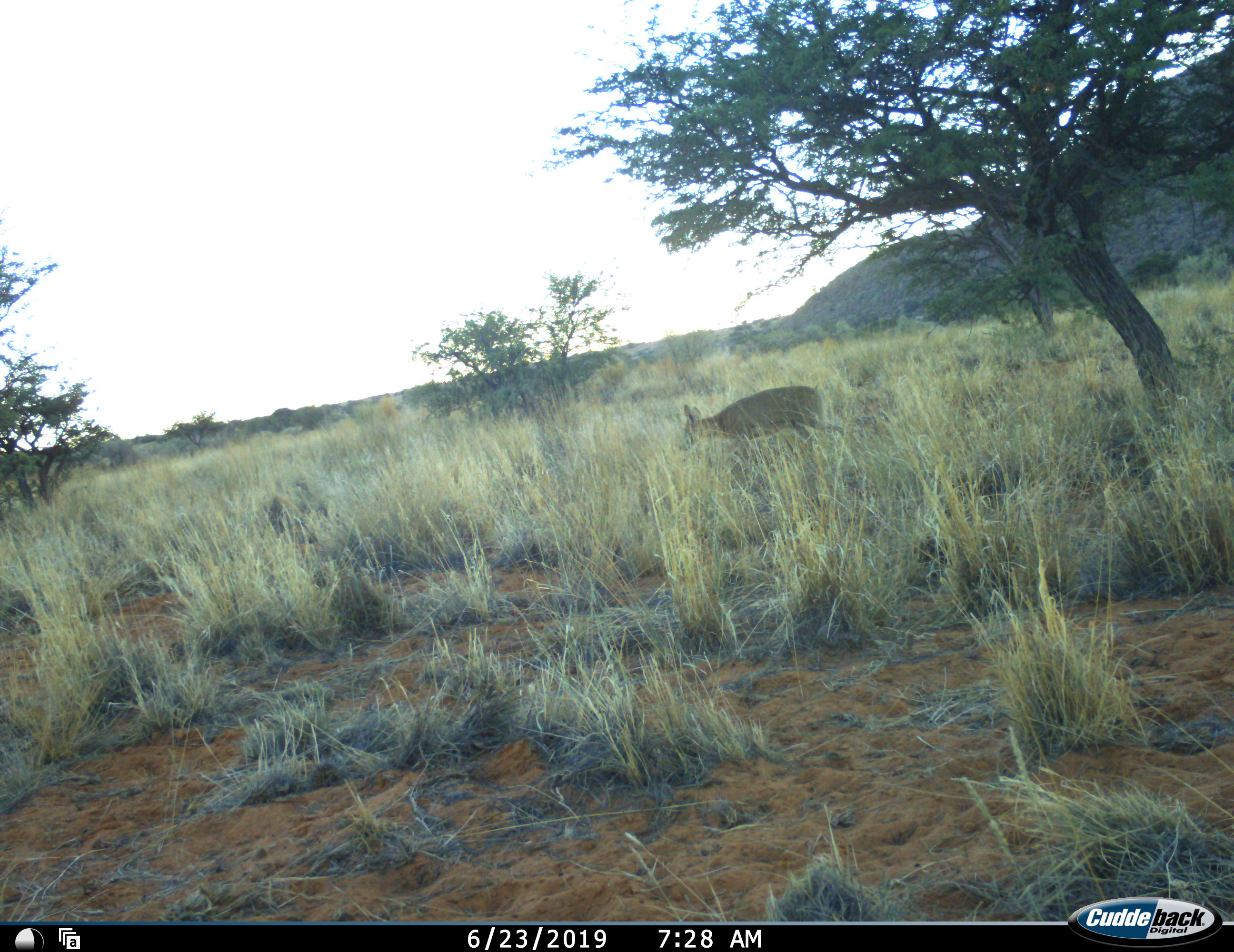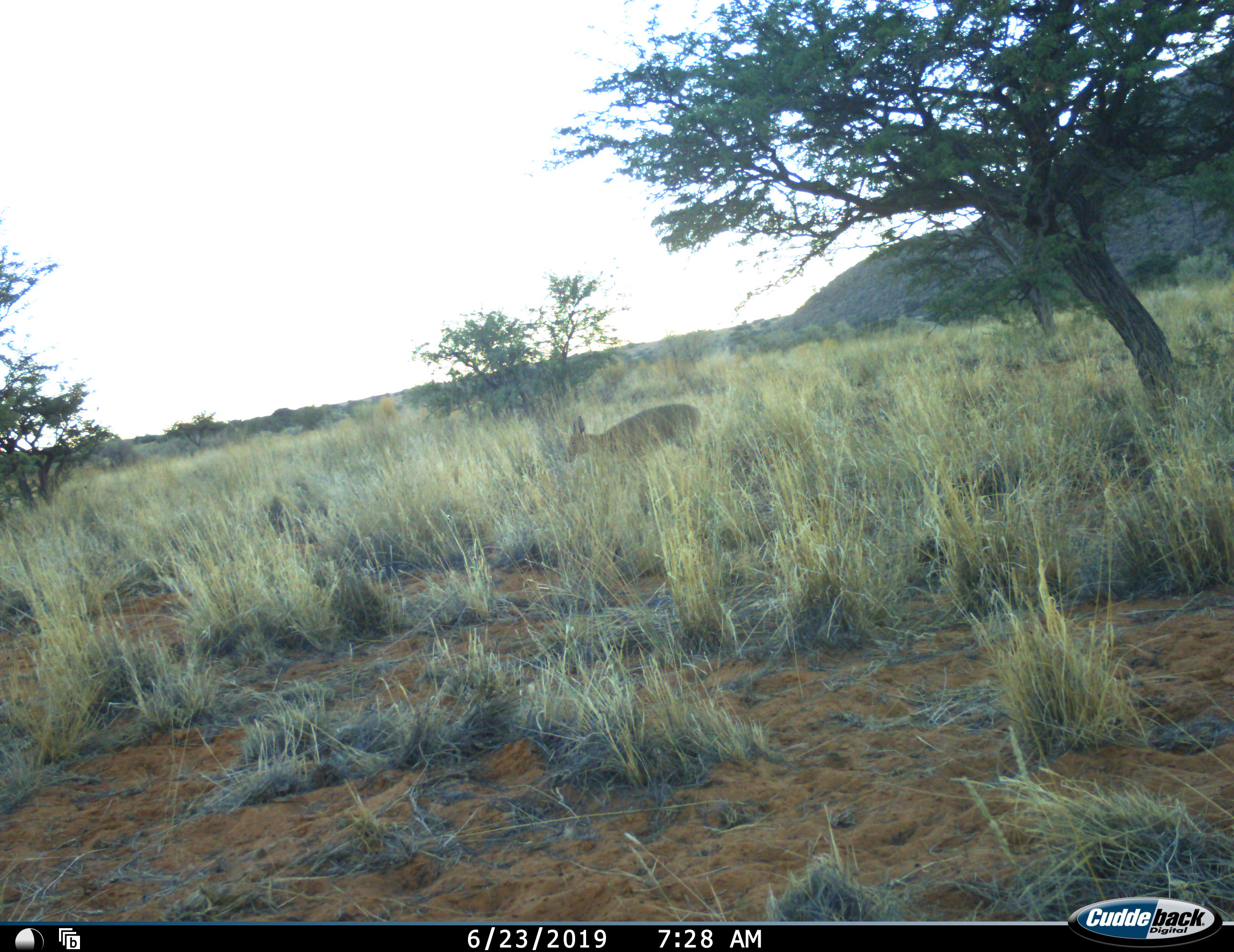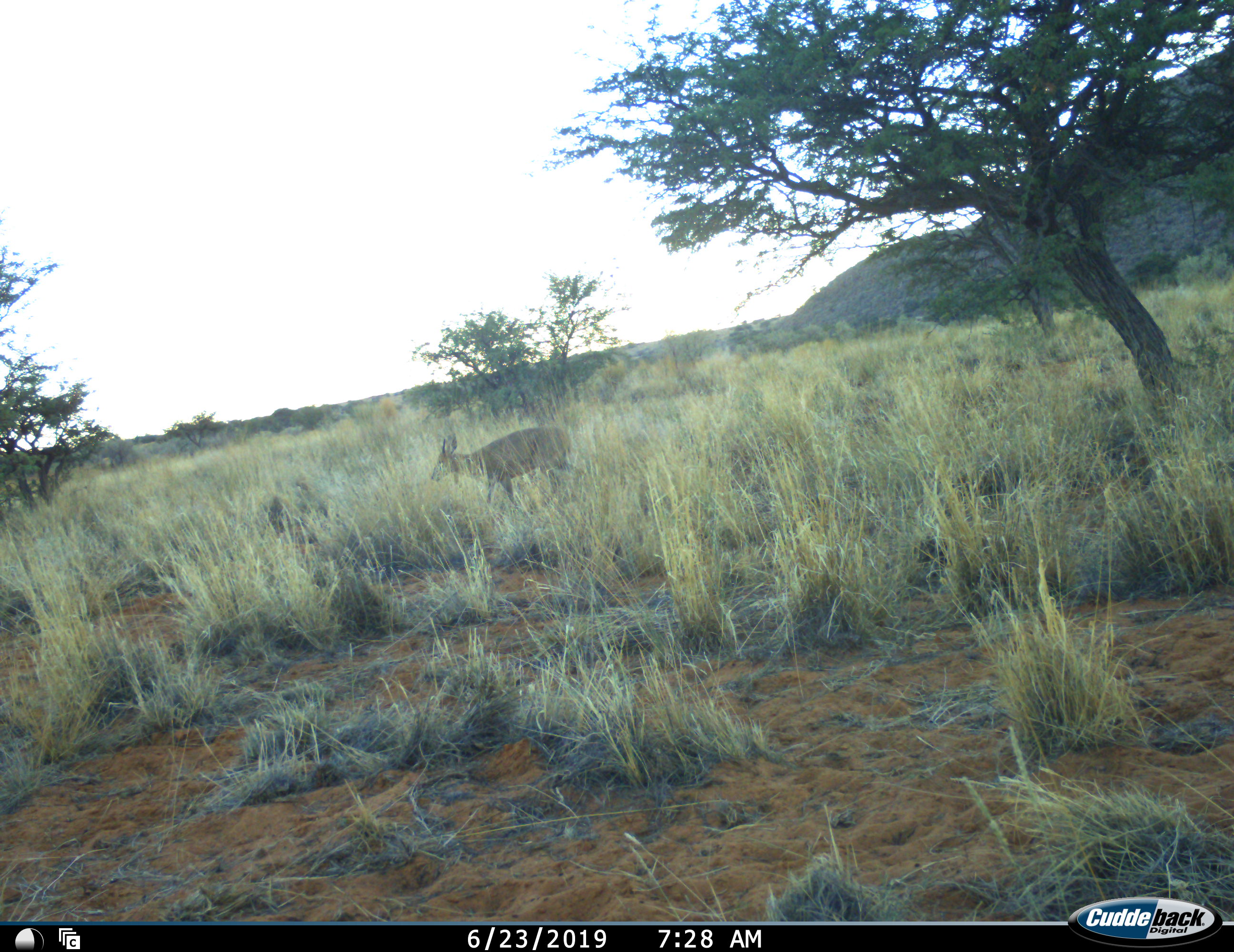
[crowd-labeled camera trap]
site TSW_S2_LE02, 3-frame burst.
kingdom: Animalia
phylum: Chordata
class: Mammalia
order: Artiodactyla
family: Bovidae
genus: Raphicerus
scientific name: Raphicerus campestris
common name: steenbok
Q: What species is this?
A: Steenbok (Raphicerus campestris).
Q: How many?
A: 1.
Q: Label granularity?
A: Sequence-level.